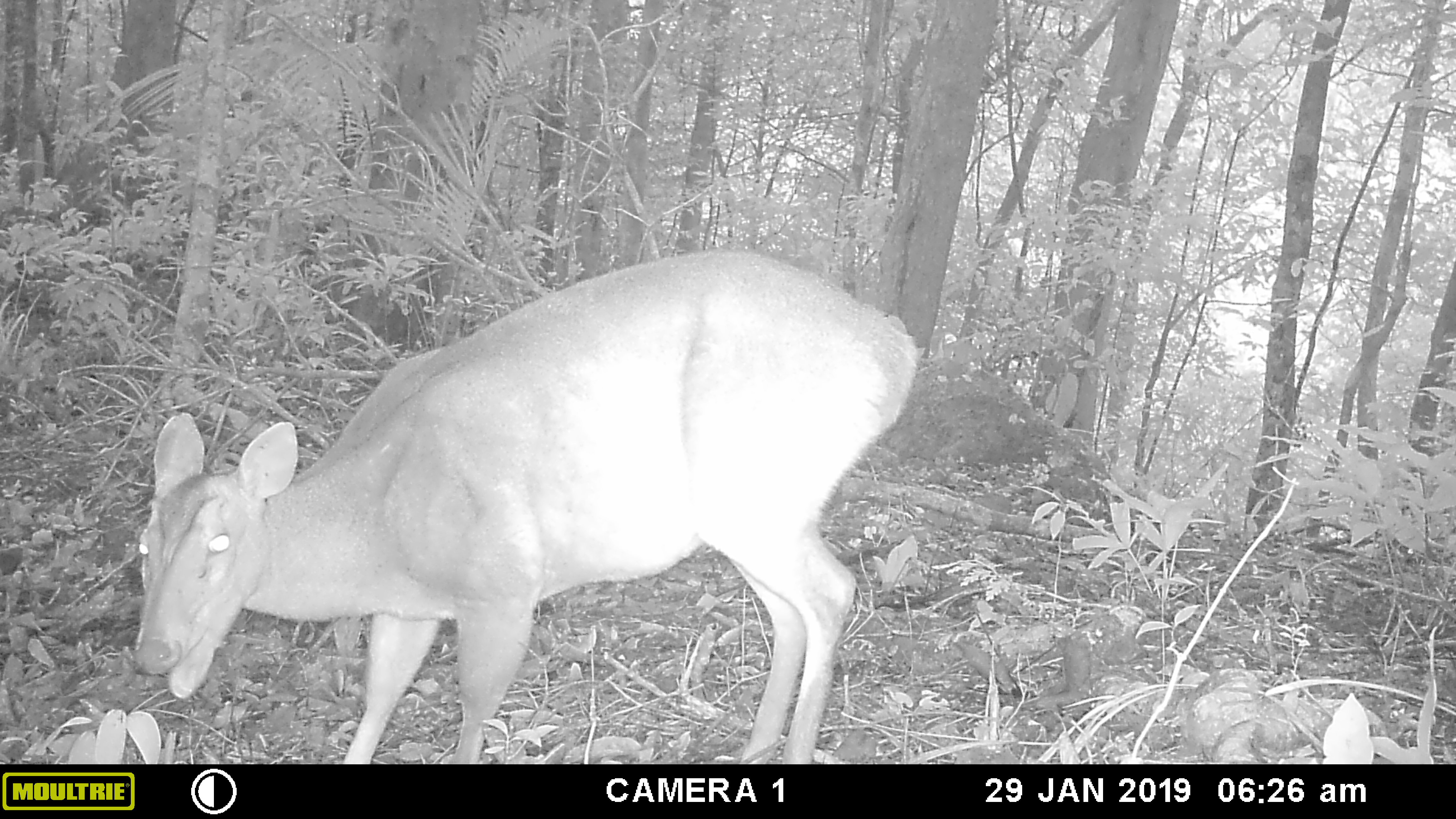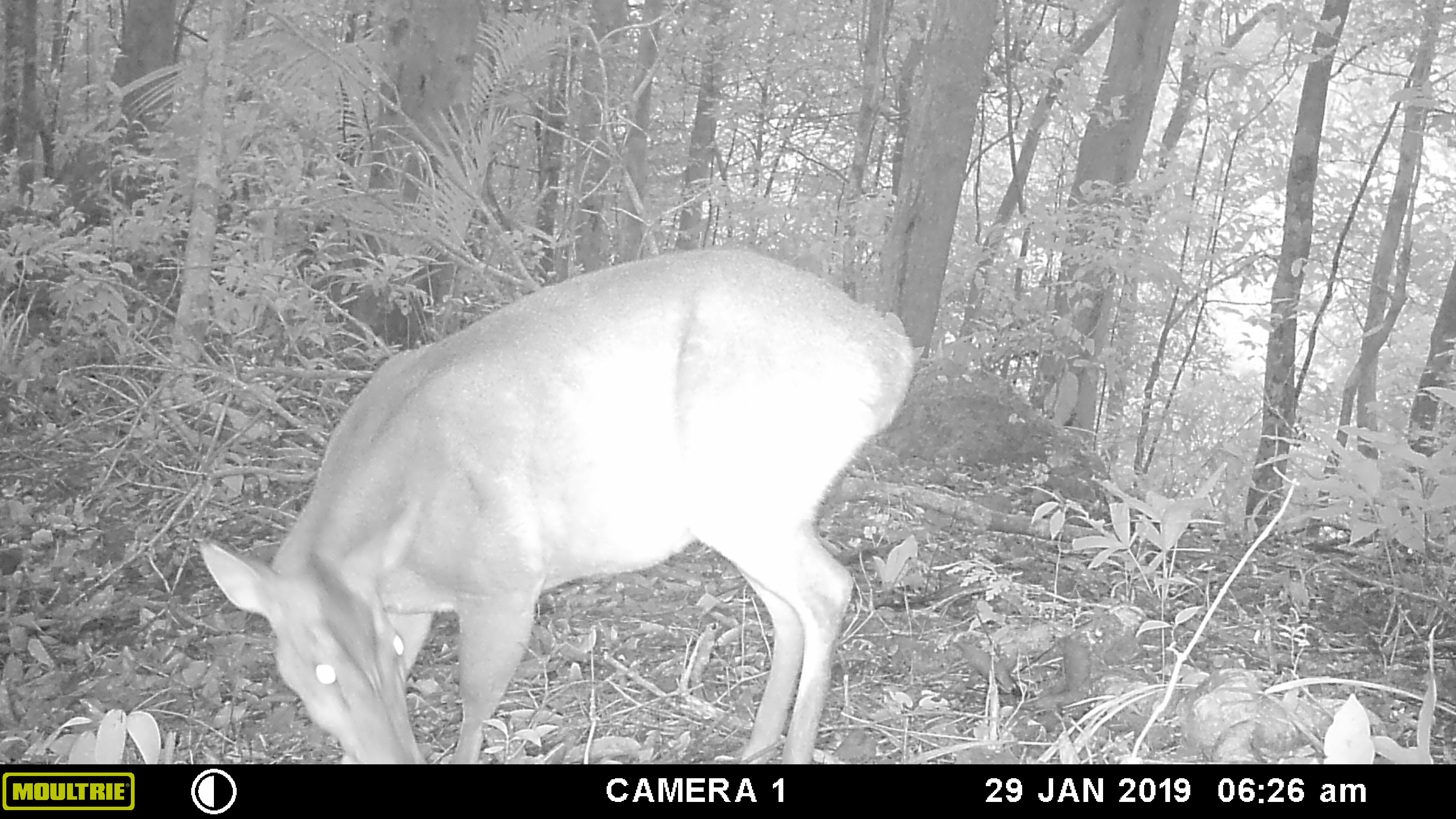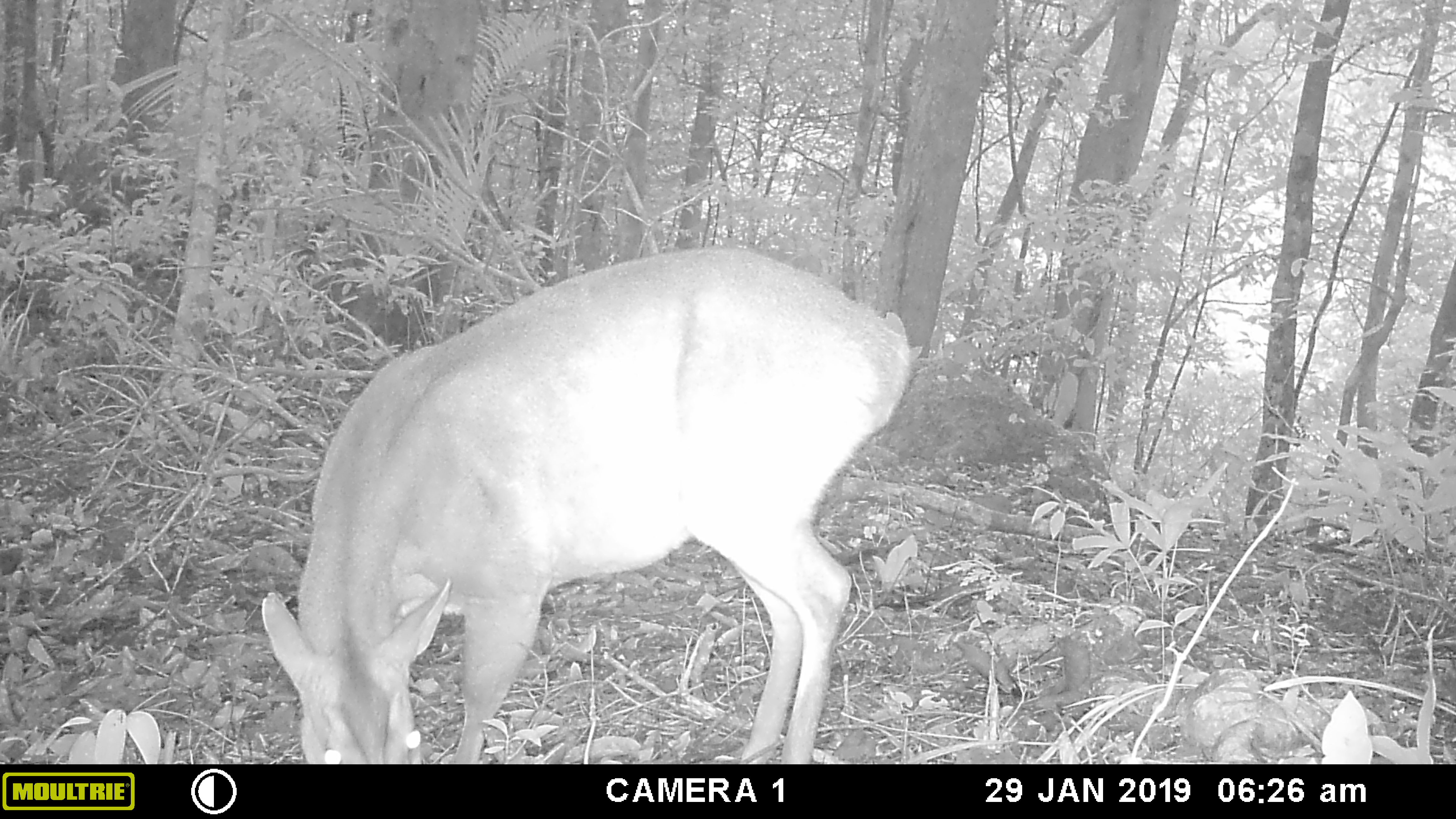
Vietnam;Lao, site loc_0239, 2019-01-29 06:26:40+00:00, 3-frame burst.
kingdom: Animalia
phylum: Chordata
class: Mammalia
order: Artiodactyla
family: Cervidae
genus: Muntiacus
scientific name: Muntiacus vuquangensis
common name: large-antlered muntjac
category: large antlered muntjac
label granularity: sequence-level